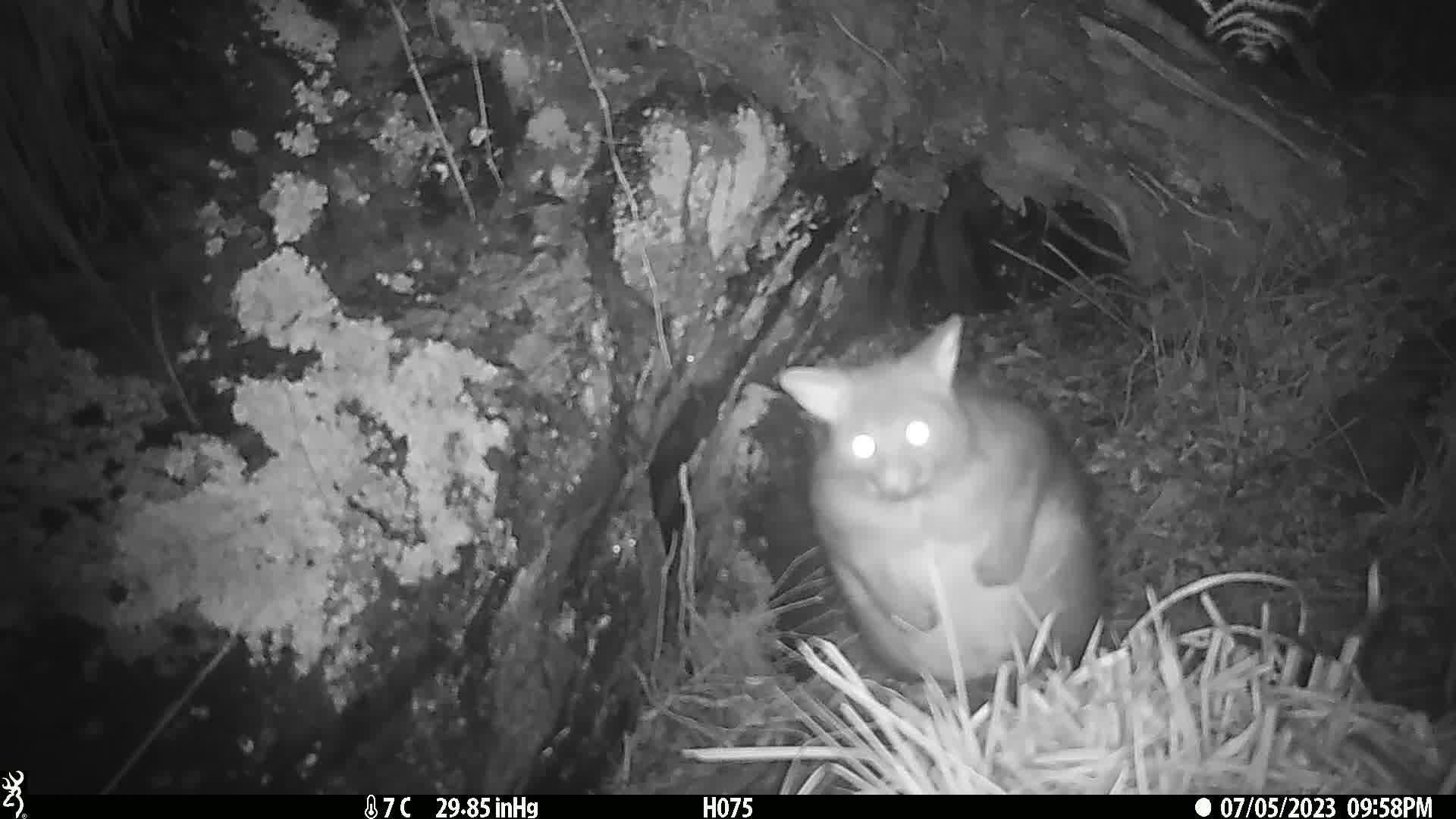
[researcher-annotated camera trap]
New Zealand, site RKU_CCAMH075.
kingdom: Animalia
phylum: Chordata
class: Mammalia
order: Diprotodontia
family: Phalangeridae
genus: Trichosurus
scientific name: Trichosurus vulpecula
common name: common brushtail possum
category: possum